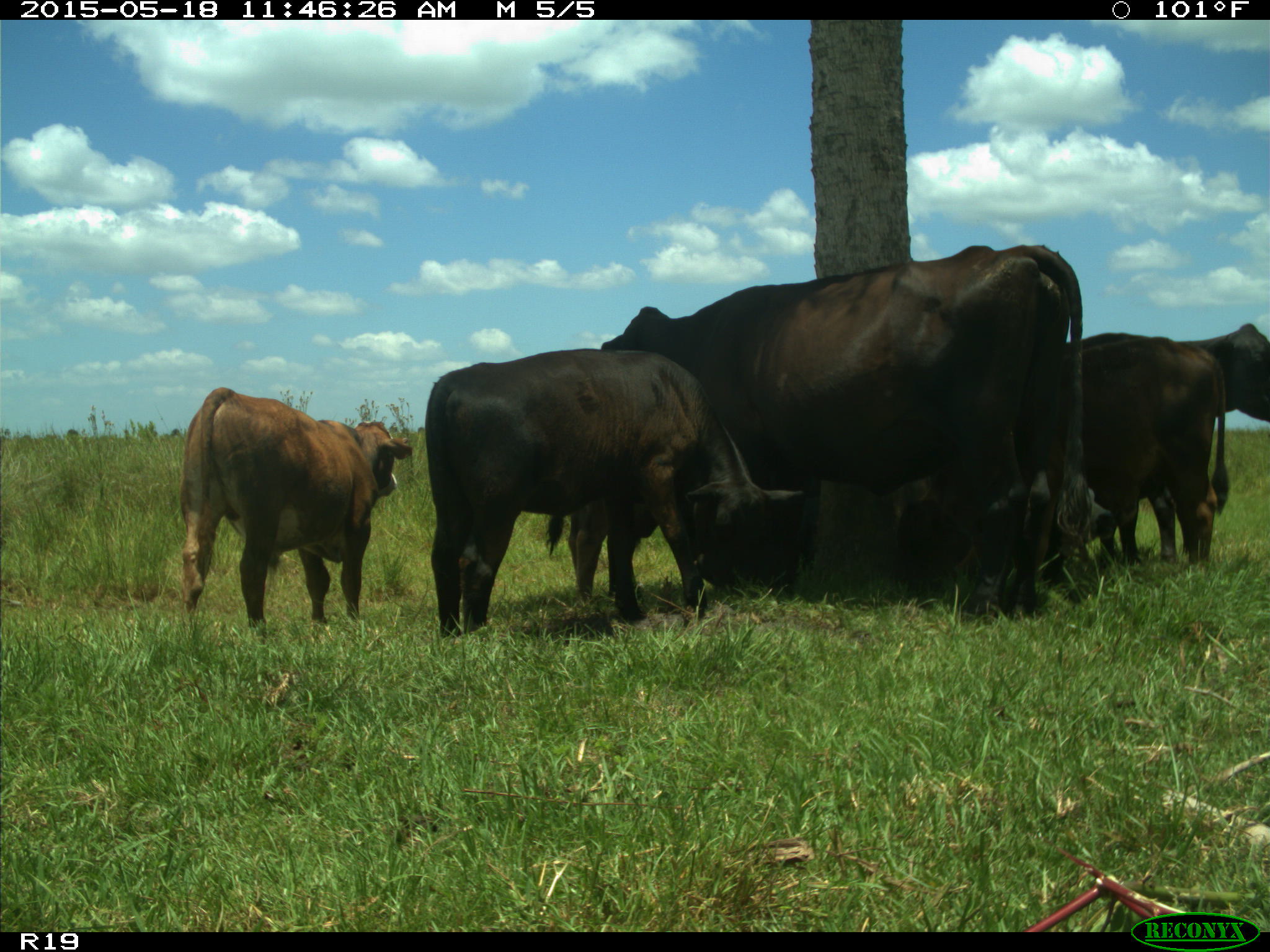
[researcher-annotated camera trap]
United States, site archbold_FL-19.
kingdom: Animalia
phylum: Chordata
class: Mammalia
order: Artiodactyla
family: Bovidae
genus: Bos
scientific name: Bos taurus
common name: domestic cow